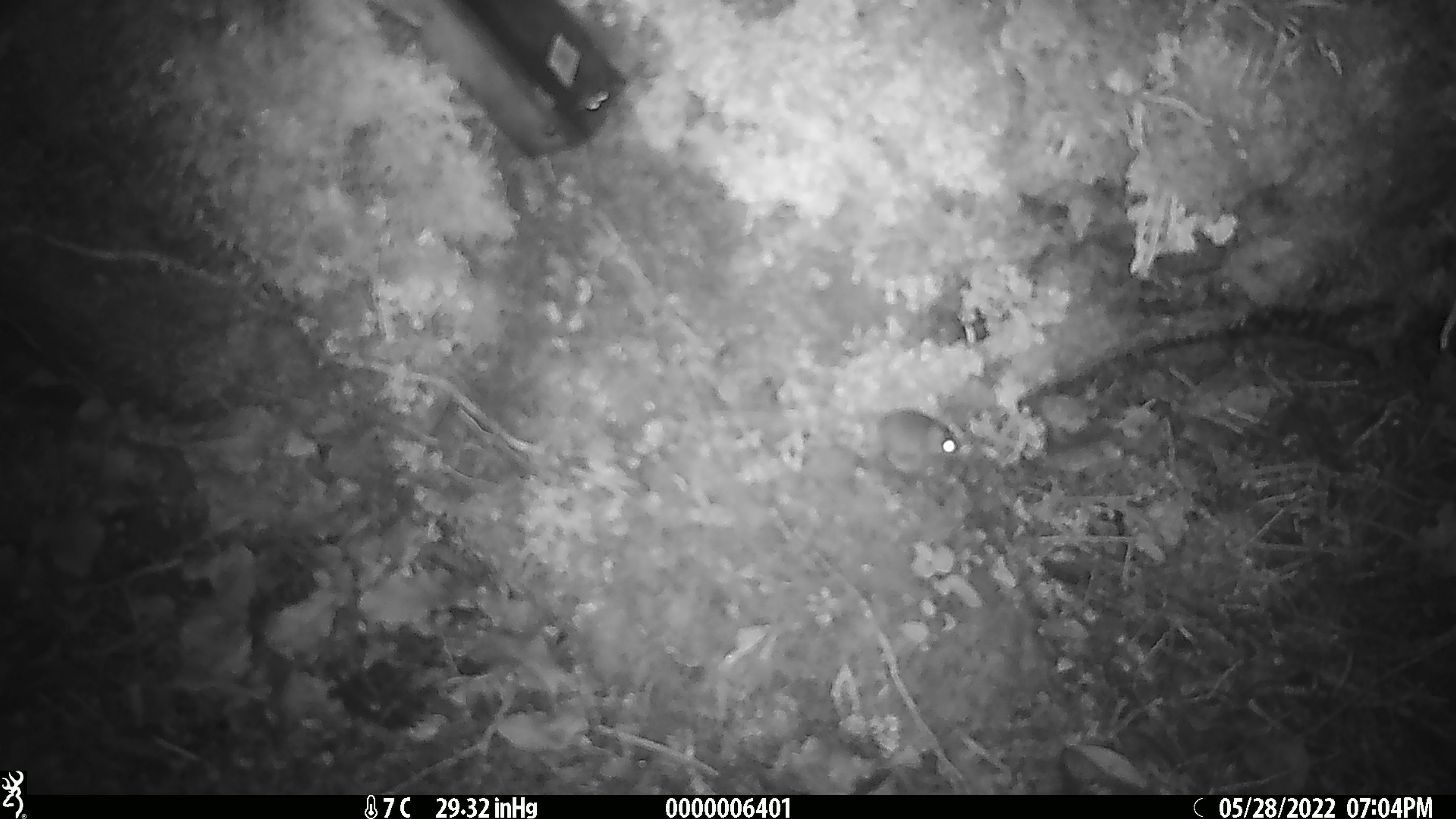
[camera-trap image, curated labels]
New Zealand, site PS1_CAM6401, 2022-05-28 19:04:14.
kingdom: Animalia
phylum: Chordata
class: Mammalia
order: Rodentia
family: Muridae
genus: Mus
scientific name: Mus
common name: mouse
Mouse (Mus).